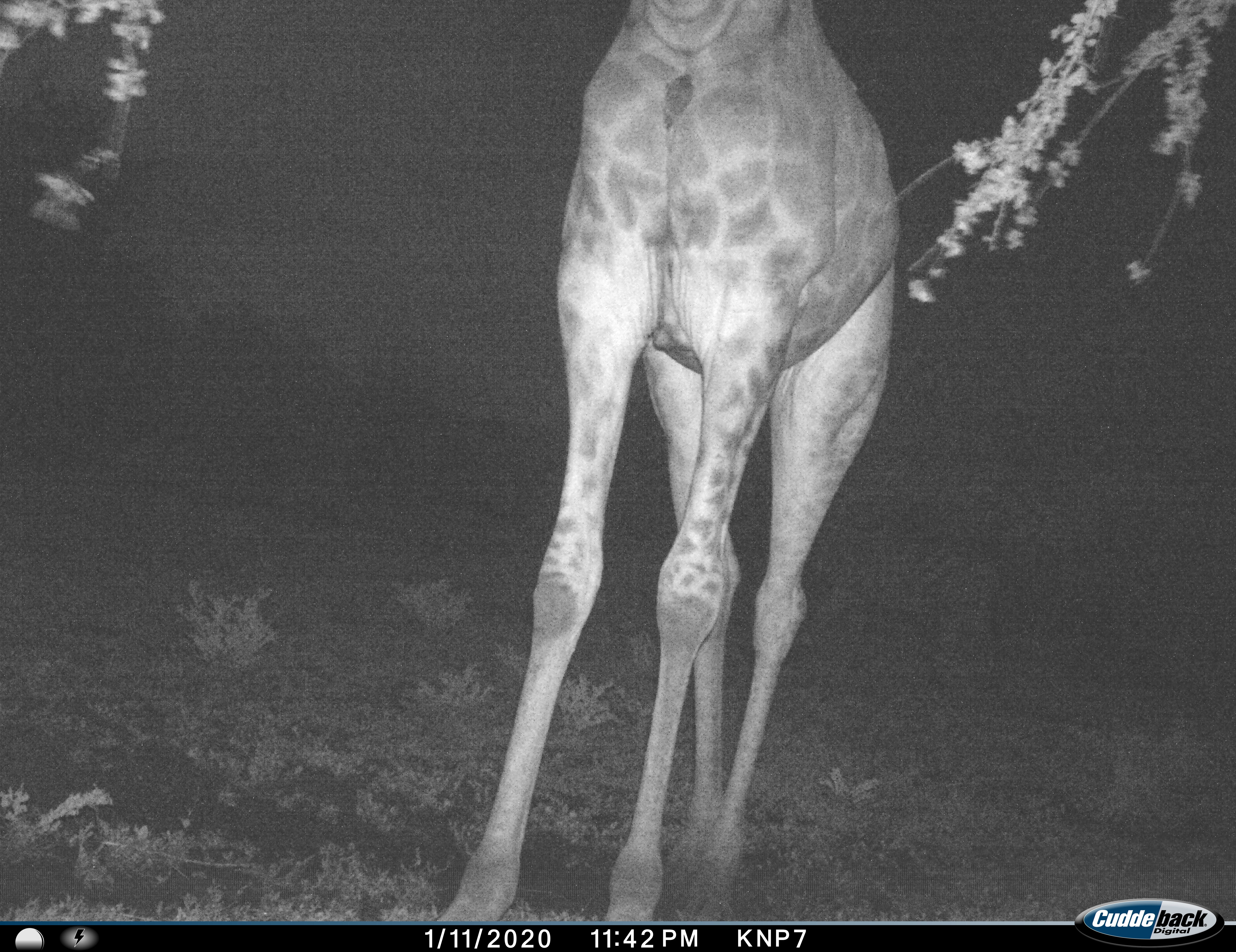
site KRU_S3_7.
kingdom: Animalia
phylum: Chordata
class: Mammalia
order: Artiodactyla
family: Giraffidae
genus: Giraffa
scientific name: Giraffa camelopardalis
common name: giraffe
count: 1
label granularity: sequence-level